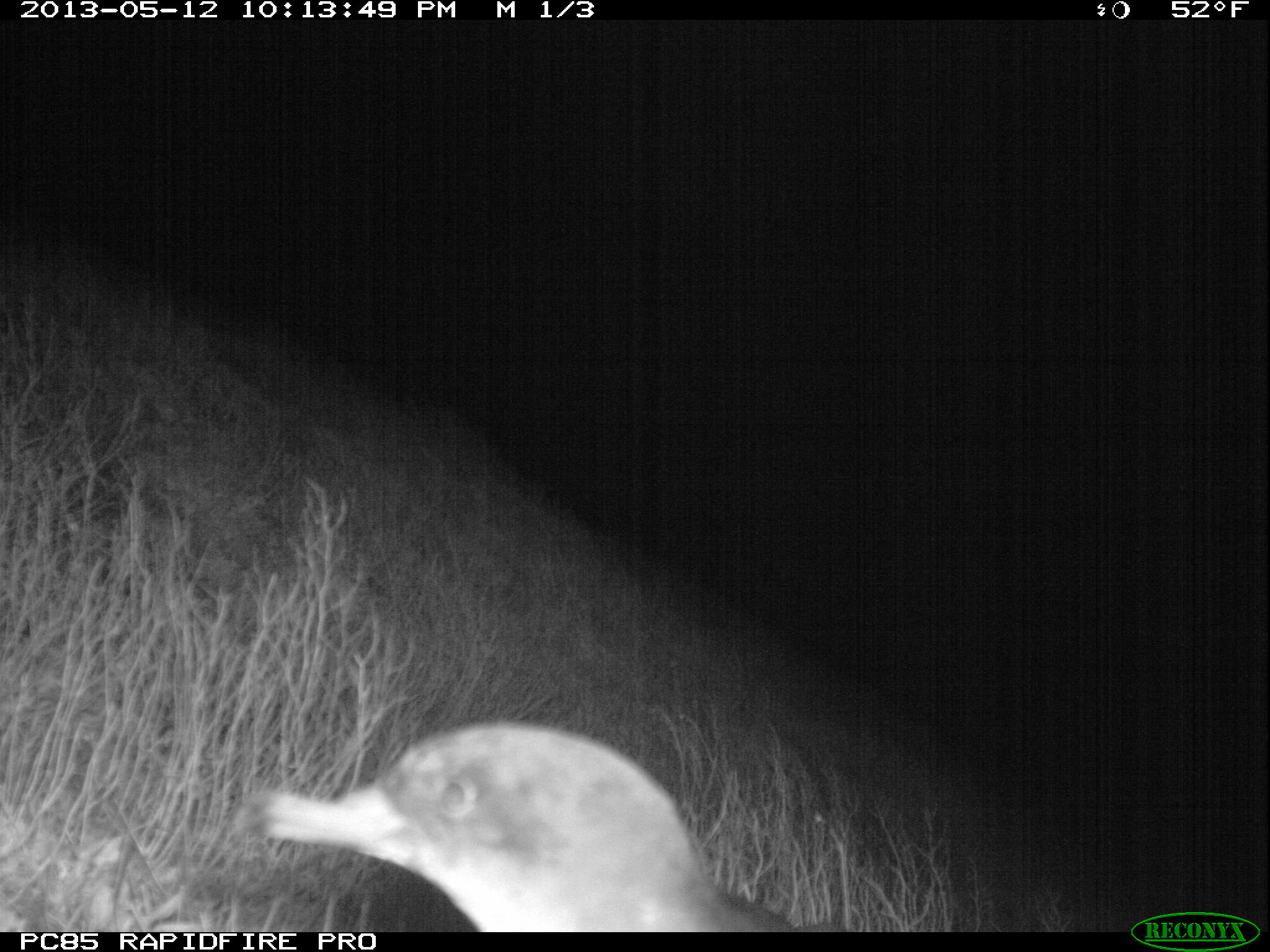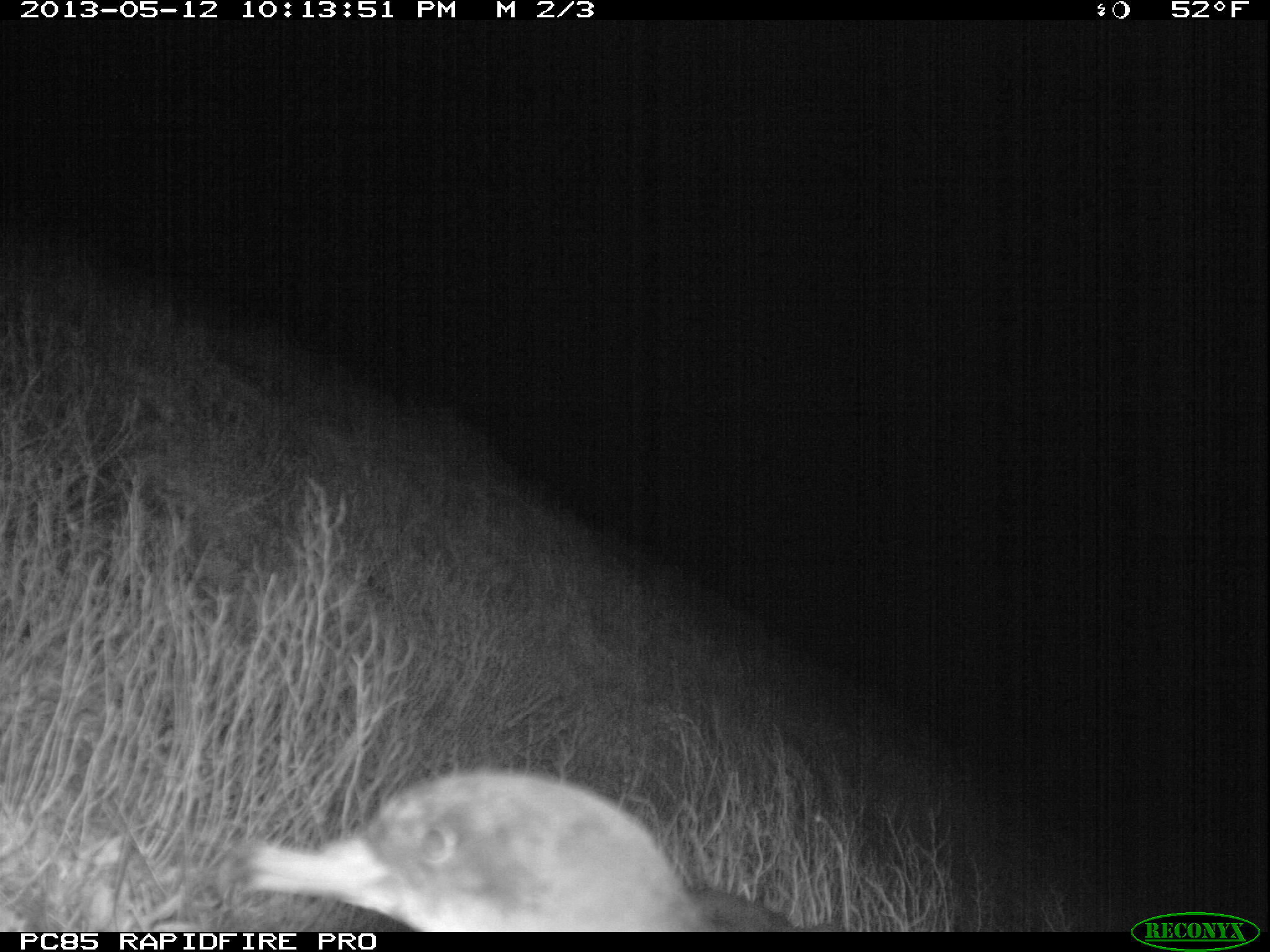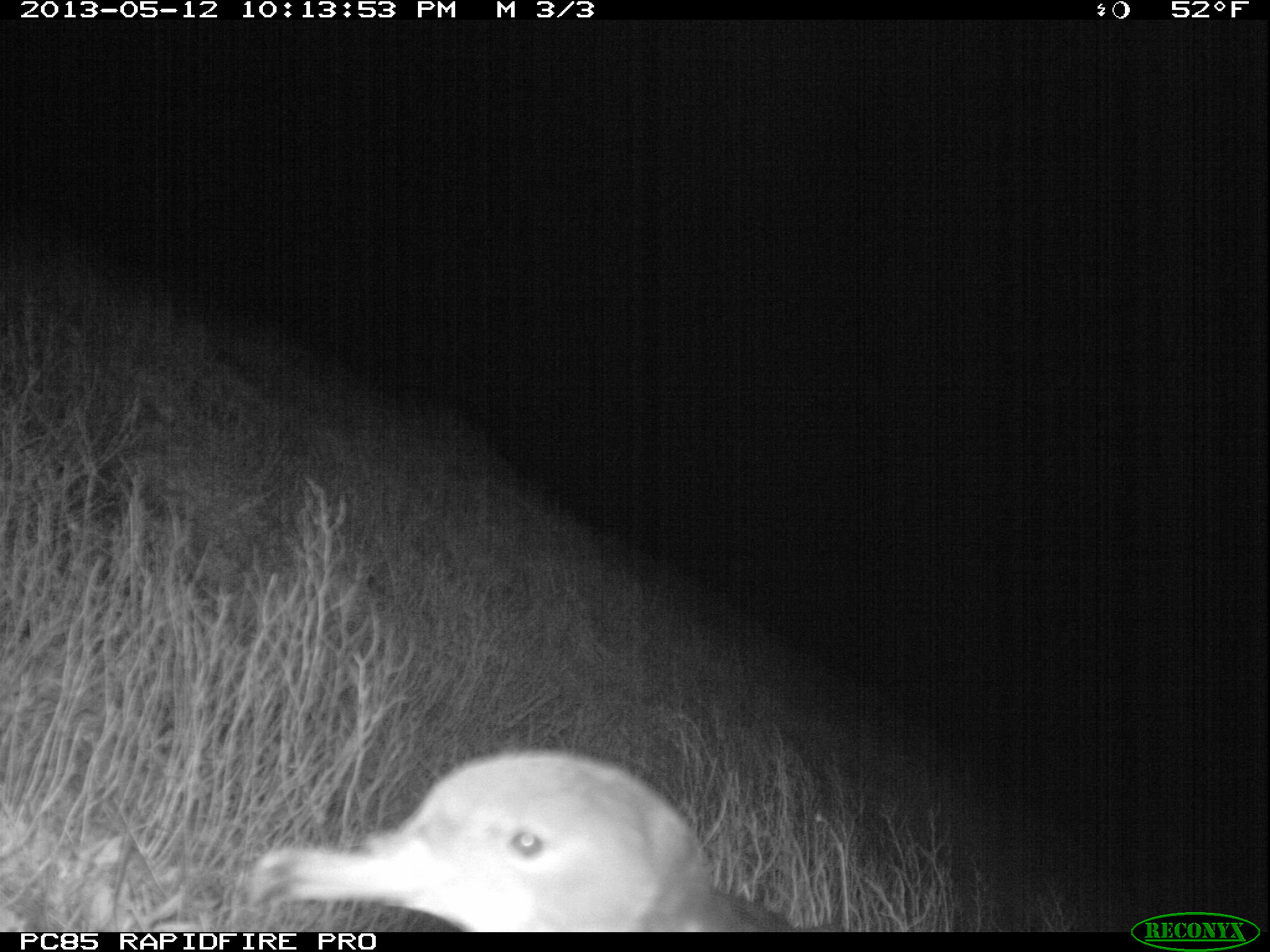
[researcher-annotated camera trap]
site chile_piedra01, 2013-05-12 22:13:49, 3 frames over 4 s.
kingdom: Animalia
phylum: Chordata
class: Aves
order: Procellariiformes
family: Procellariidae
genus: Calonectris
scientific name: Calonectris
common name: shearwater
Shearwater (Calonectris).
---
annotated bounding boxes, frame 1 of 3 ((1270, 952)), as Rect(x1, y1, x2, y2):
shearwater: Rect(236, 720, 797, 933)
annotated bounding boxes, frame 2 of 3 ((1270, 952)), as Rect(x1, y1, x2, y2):
shearwater: Rect(229, 770, 803, 933)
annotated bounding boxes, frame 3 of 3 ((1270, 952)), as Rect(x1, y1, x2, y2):
shearwater: Rect(245, 749, 794, 933)